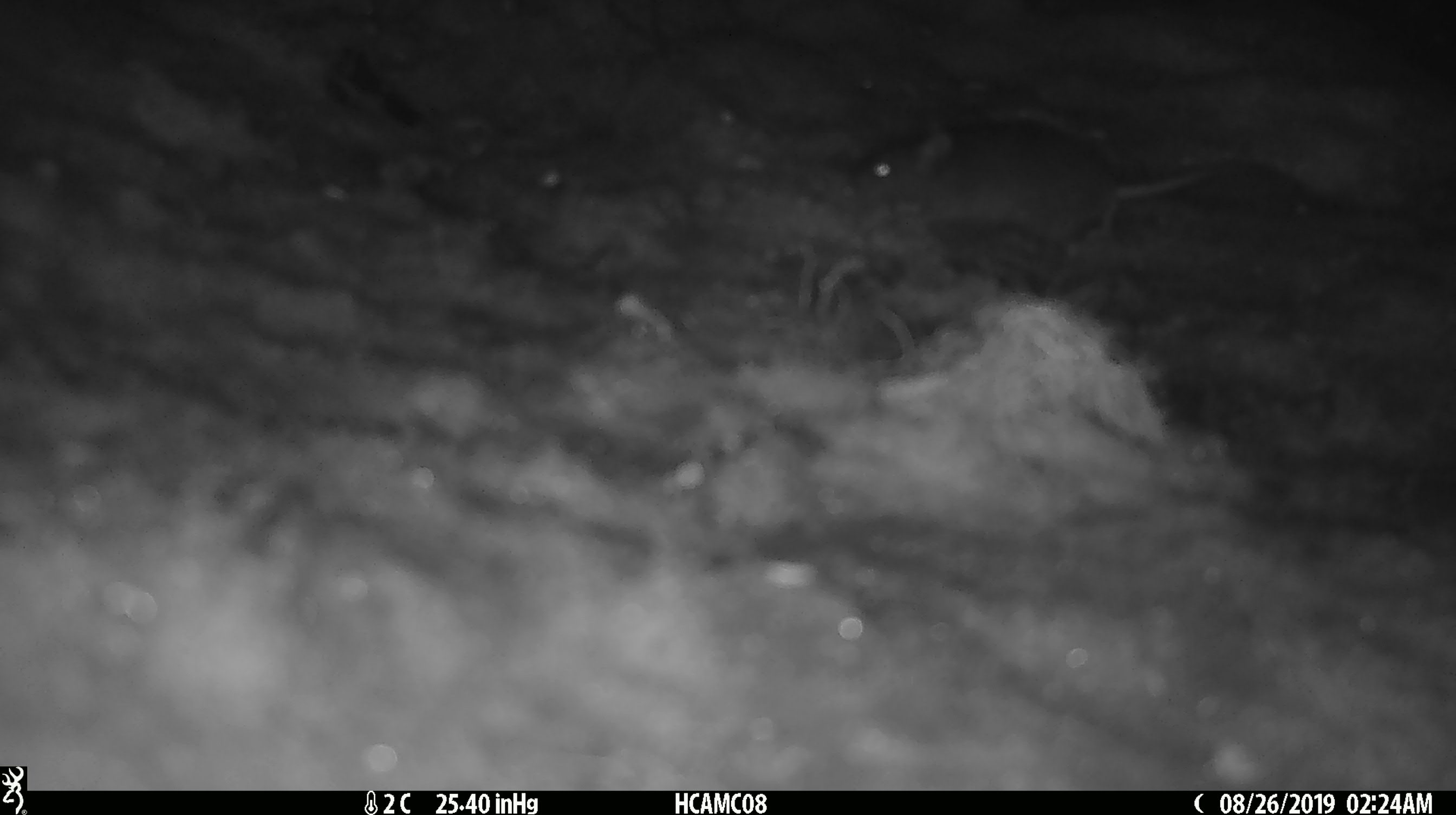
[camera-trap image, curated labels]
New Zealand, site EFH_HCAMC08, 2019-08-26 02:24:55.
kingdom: Animalia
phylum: Chordata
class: Mammalia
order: Rodentia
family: Muridae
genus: Mus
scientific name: Mus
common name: mouse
Mouse (Mus).